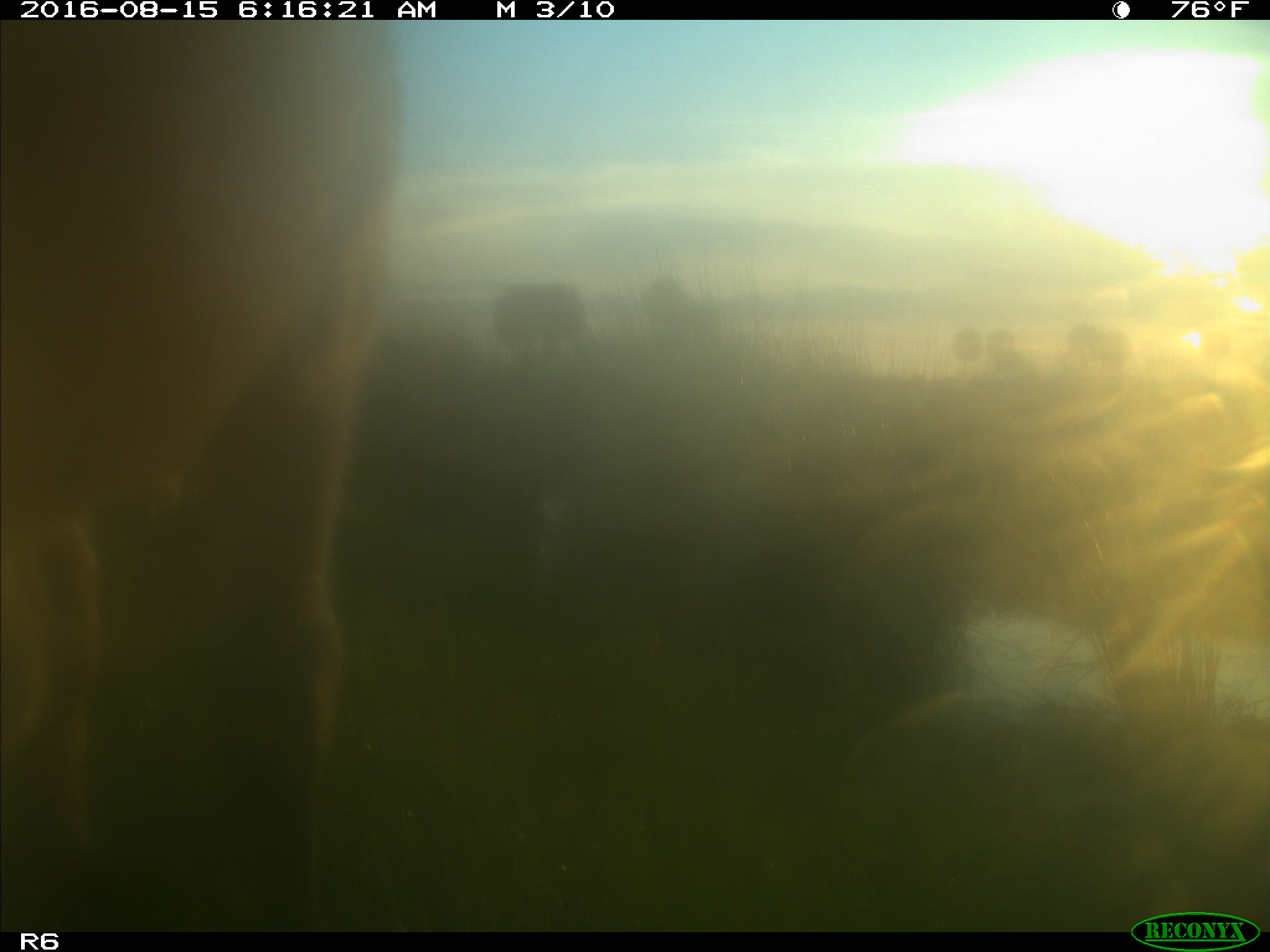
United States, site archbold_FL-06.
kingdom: Animalia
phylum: Chordata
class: Mammalia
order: Artiodactyla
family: Bovidae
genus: Bos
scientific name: Bos taurus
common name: domestic cow